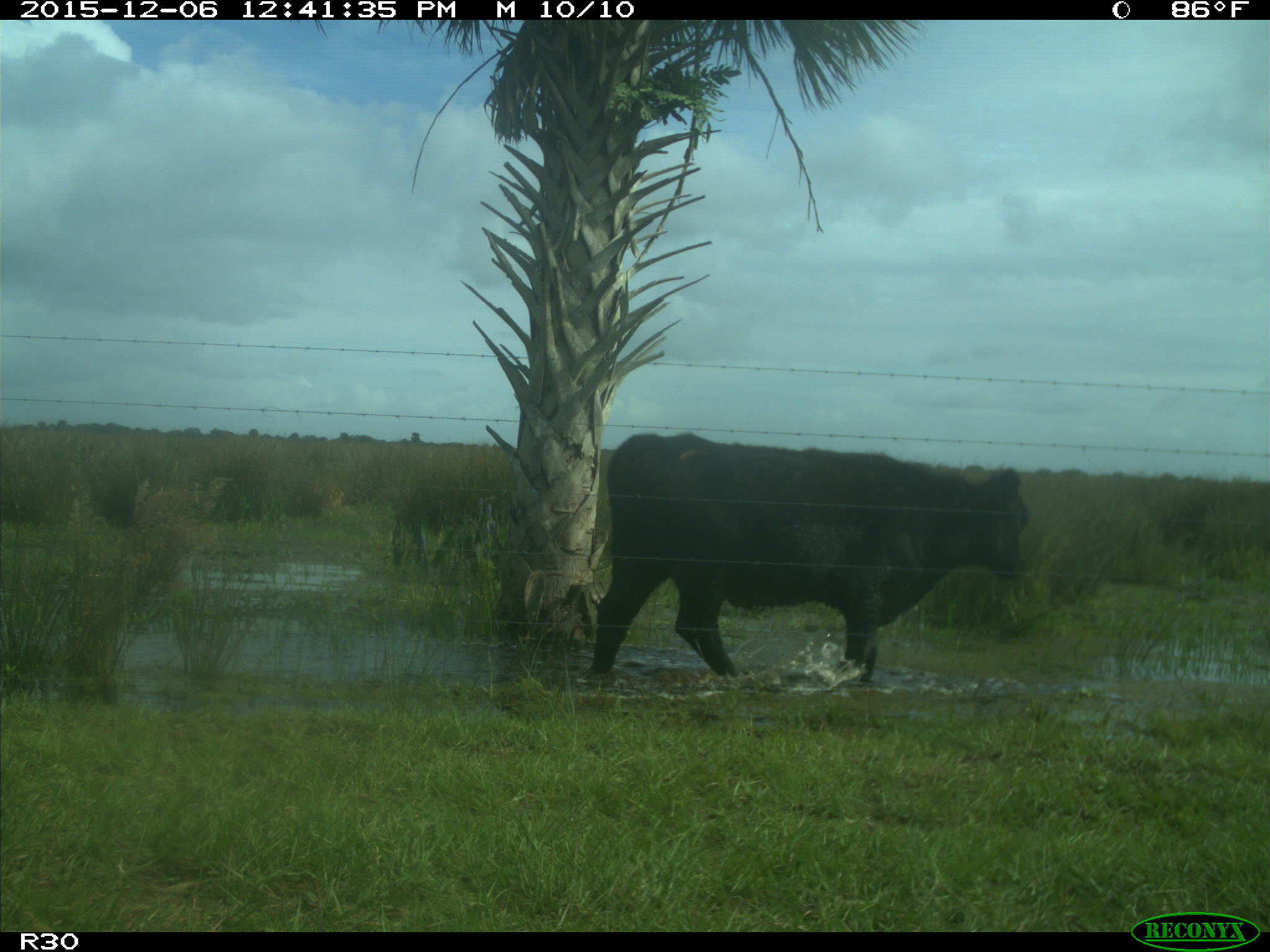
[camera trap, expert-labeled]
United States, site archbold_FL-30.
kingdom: Animalia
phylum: Chordata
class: Mammalia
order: Artiodactyla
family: Bovidae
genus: Bos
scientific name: Bos taurus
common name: domestic cow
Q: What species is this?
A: Bos taurus (domestic cow).